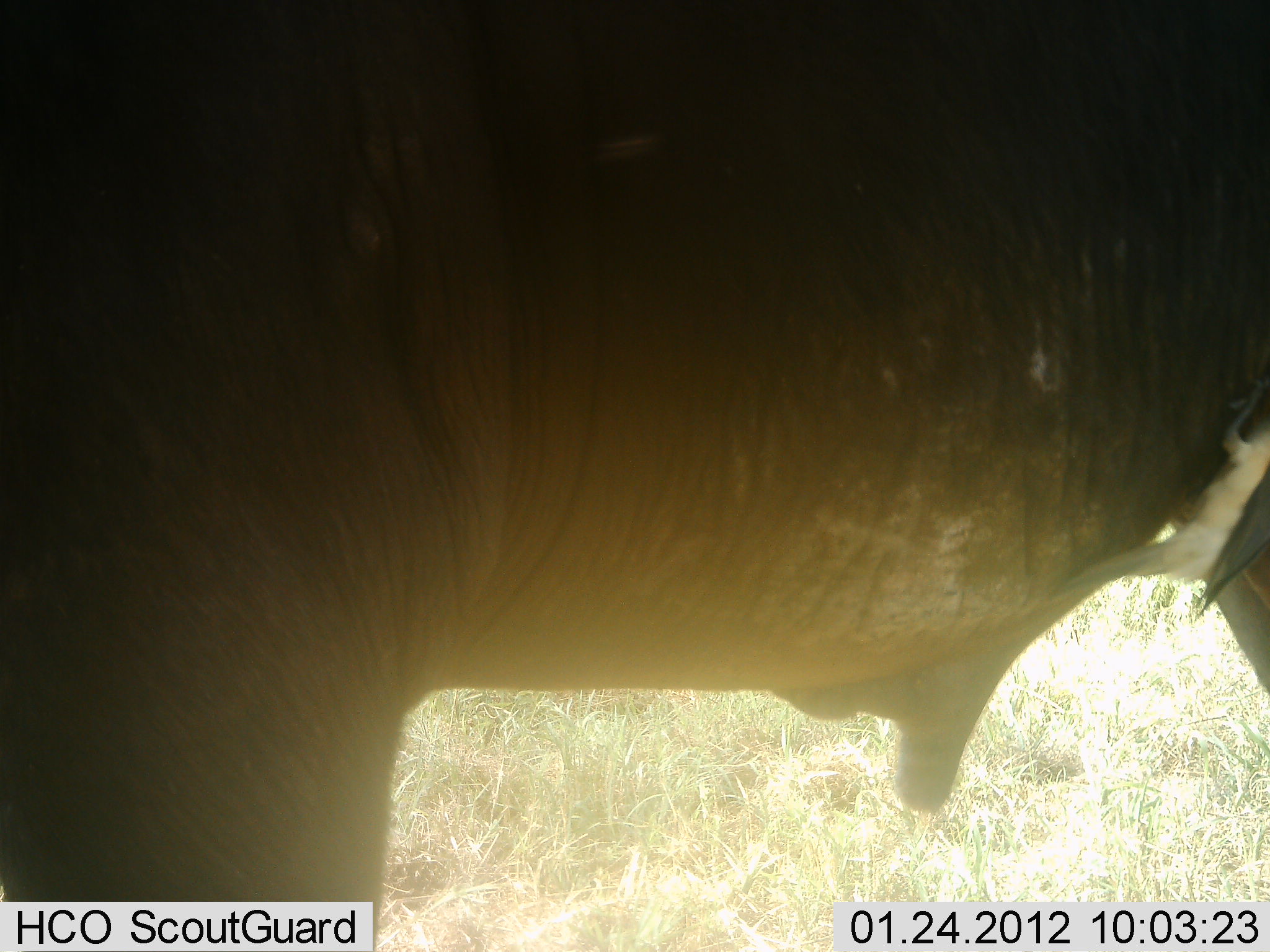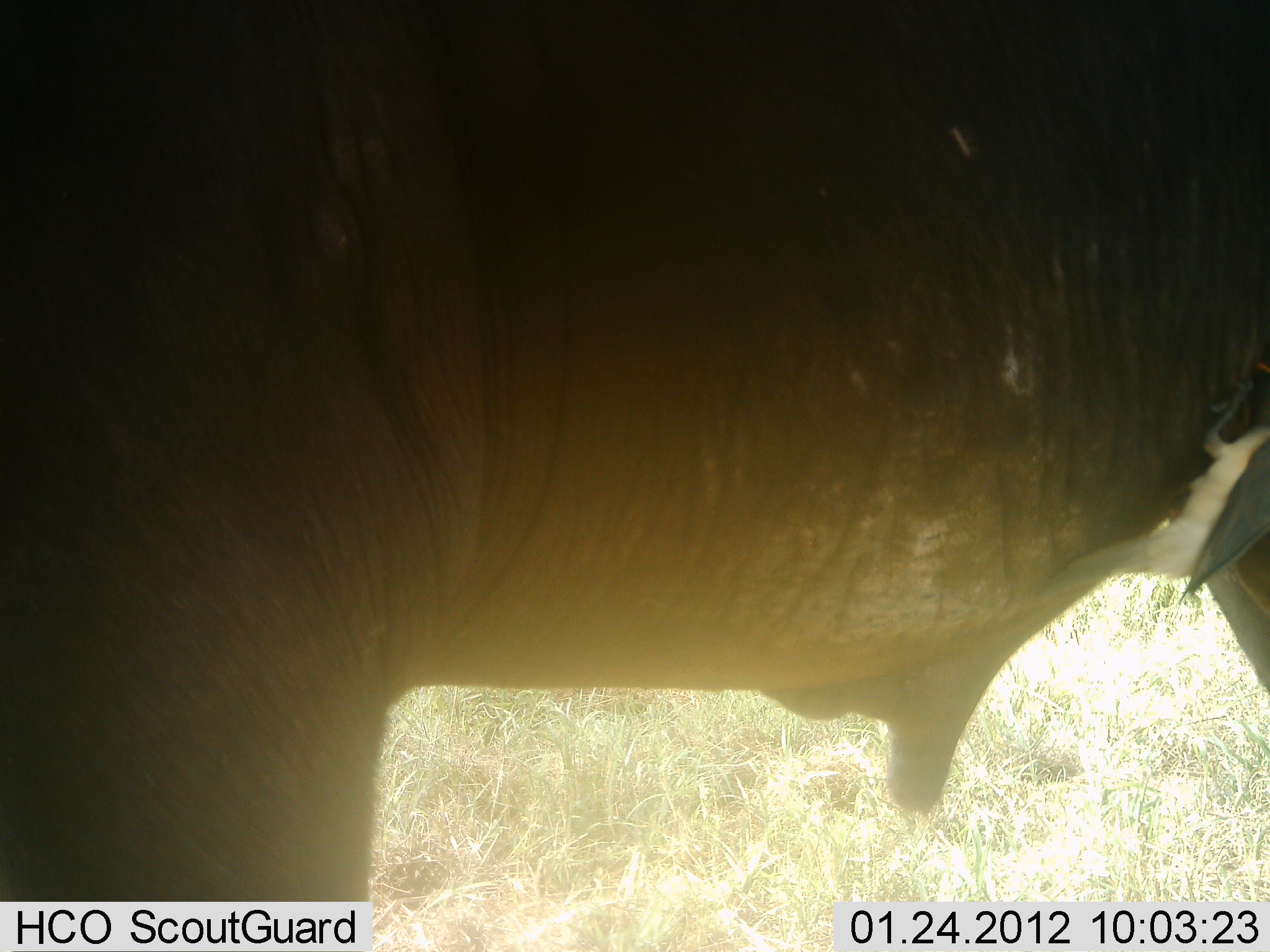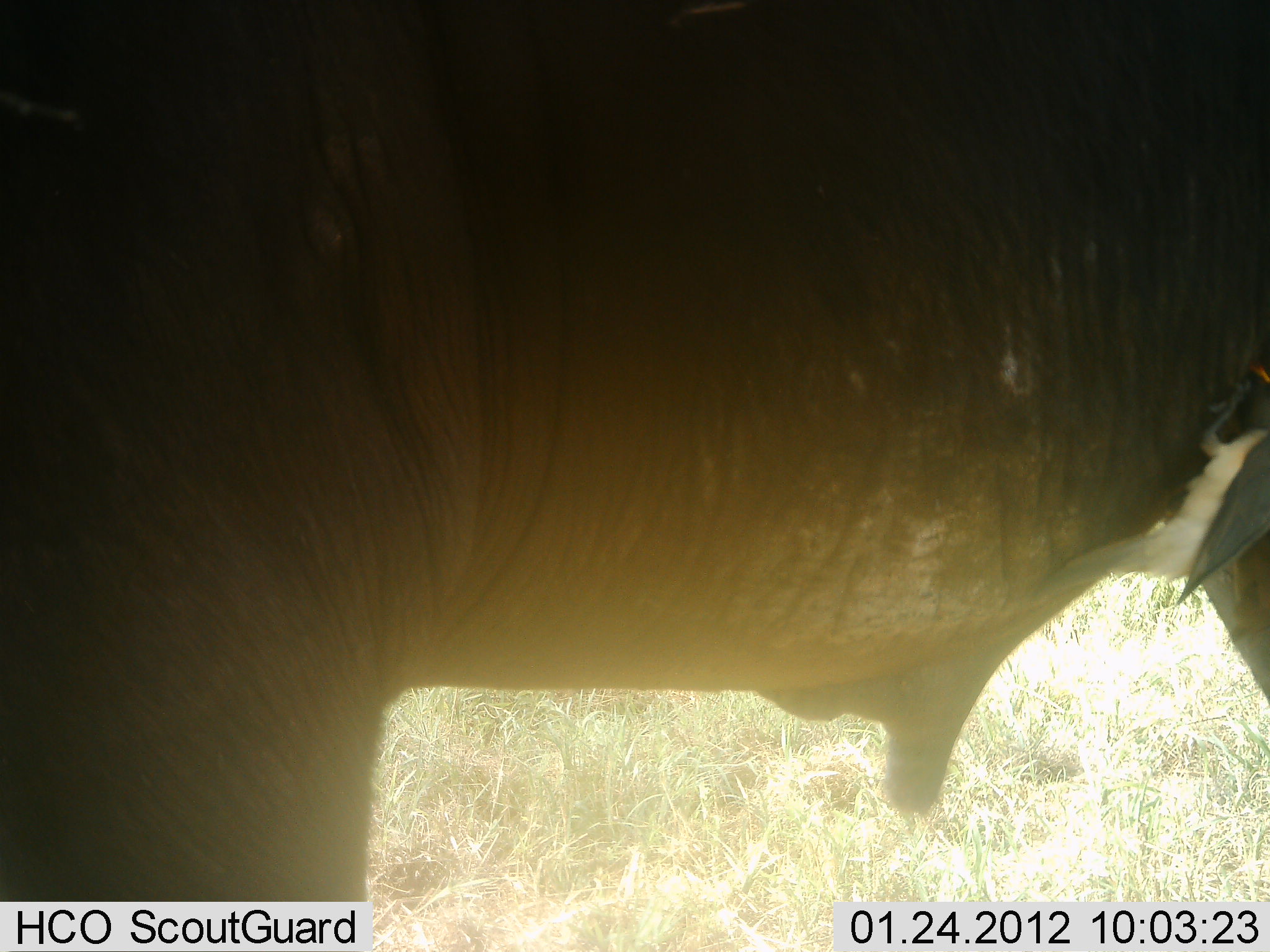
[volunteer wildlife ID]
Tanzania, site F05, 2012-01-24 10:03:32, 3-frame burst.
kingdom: Animalia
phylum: Chordata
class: Aves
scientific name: Aves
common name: bird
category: otherbird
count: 1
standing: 30%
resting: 10%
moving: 0%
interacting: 20%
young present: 0%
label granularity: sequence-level